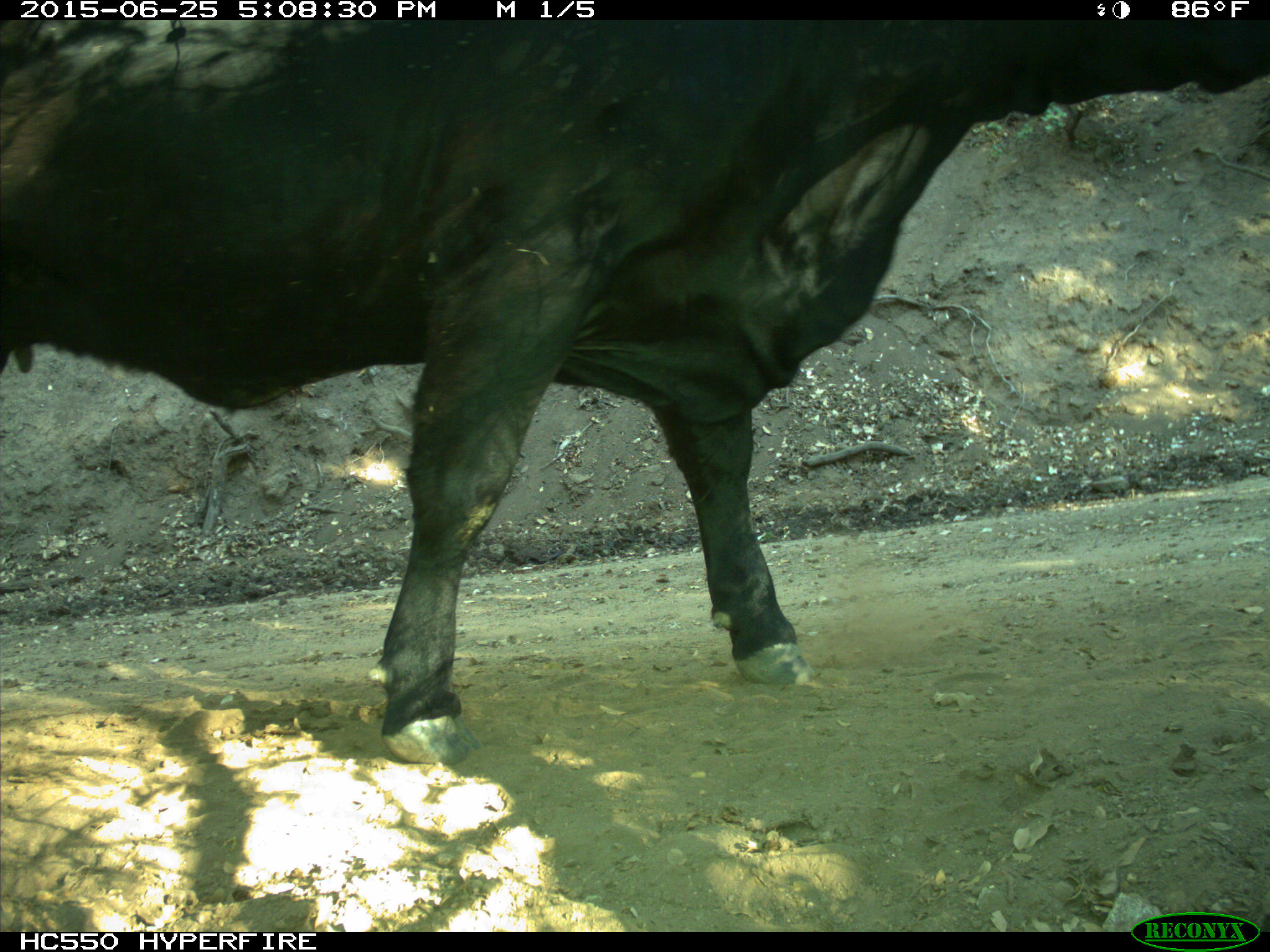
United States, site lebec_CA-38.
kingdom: Animalia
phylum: Chordata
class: Mammalia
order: Artiodactyla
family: Bovidae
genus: Bos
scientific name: Bos taurus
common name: domestic cow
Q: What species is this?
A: Bos taurus (domestic cow).